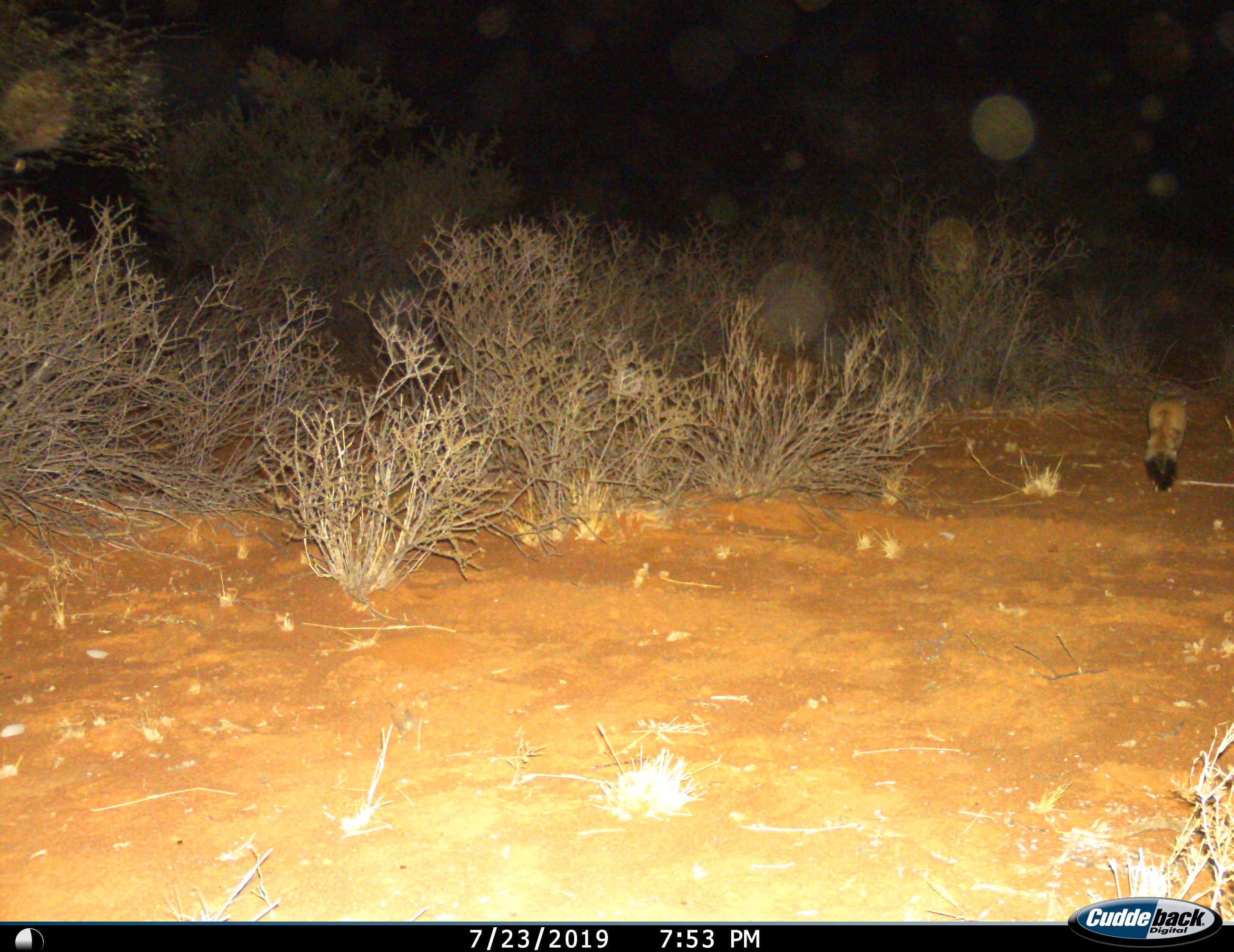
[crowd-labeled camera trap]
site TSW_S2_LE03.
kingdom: Animalia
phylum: Chordata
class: Mammalia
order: Carnivora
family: Canidae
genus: Vulpes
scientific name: Vulpes chama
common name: cape fox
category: foxcape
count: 1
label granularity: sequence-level